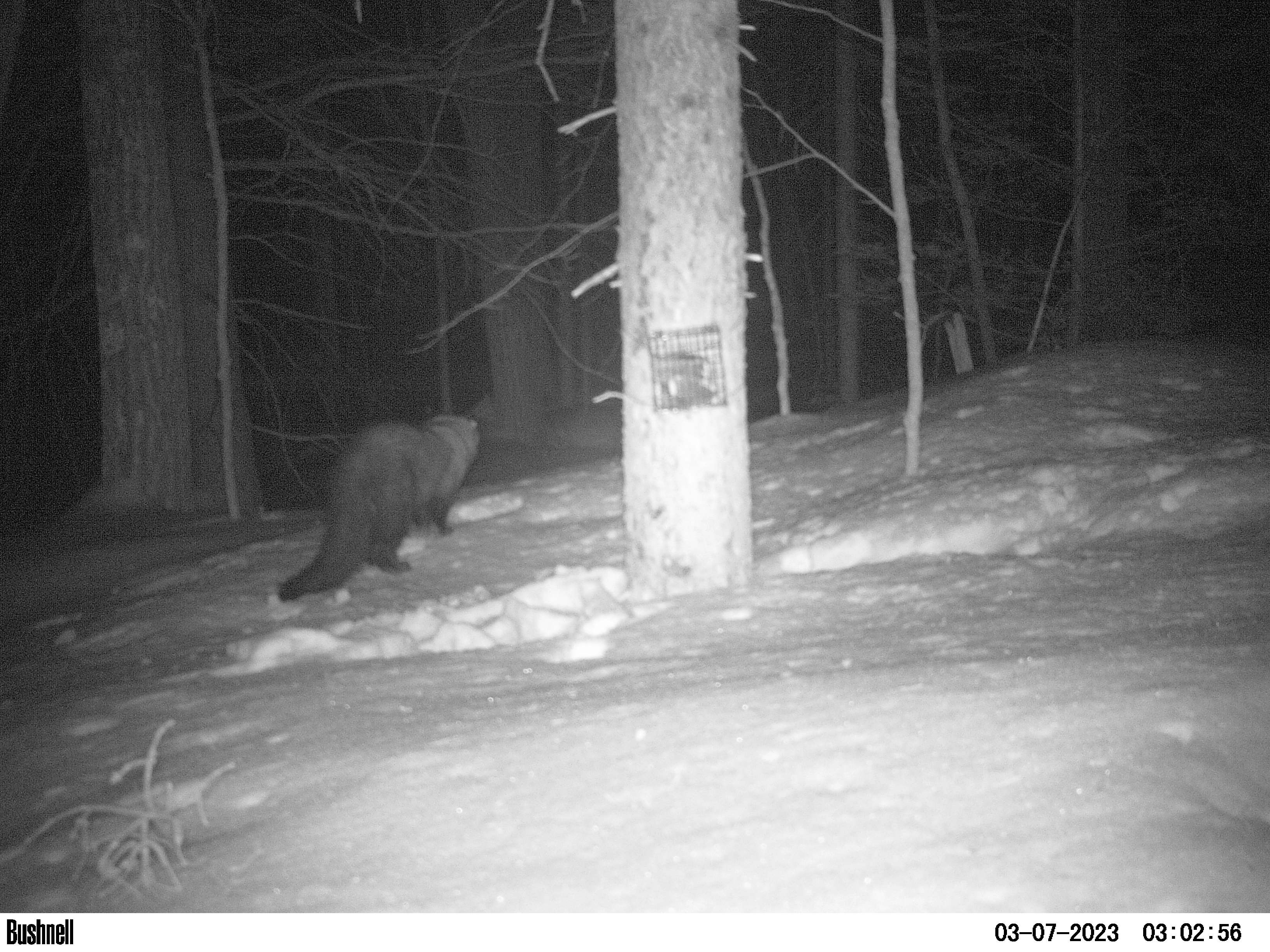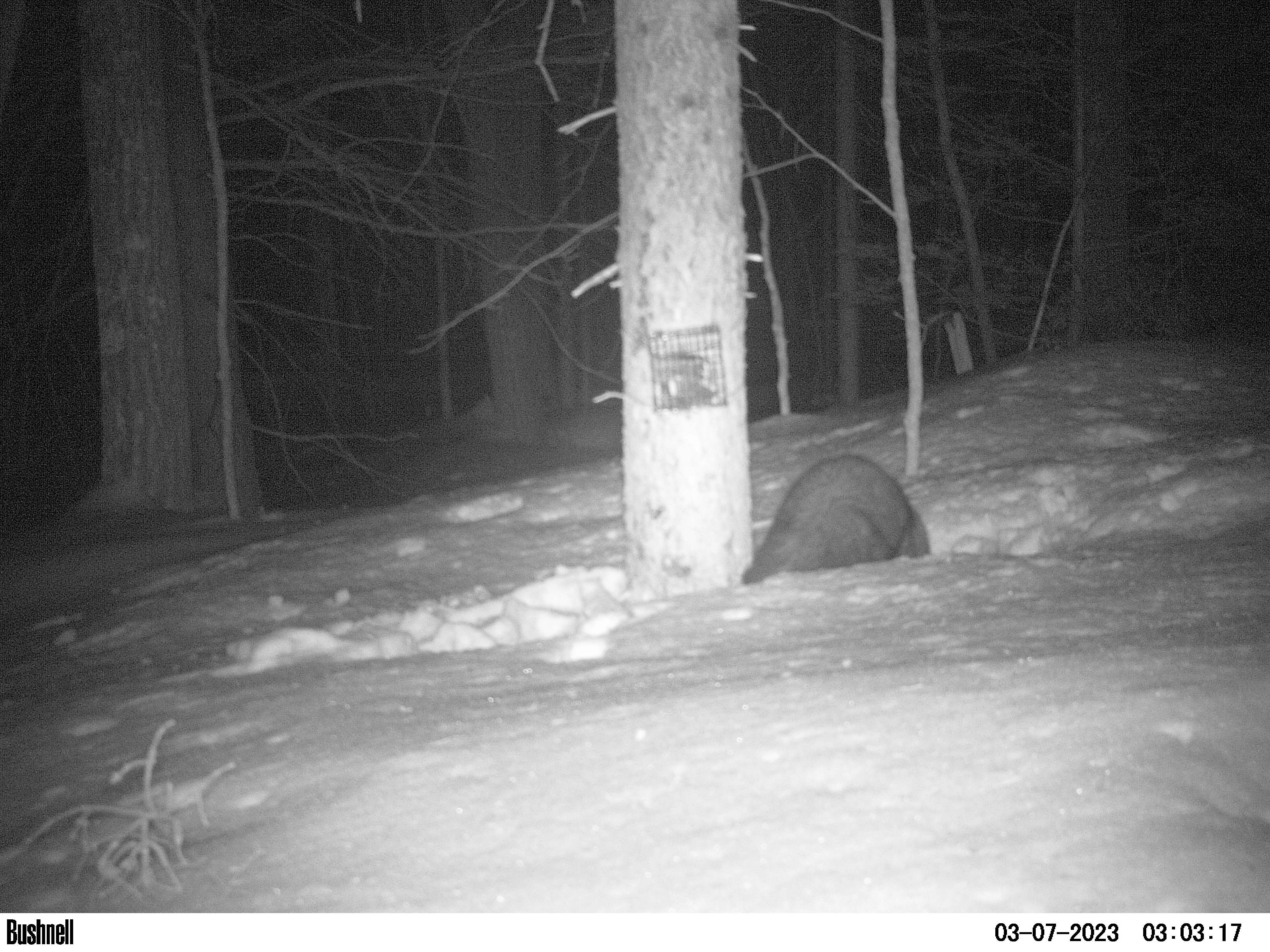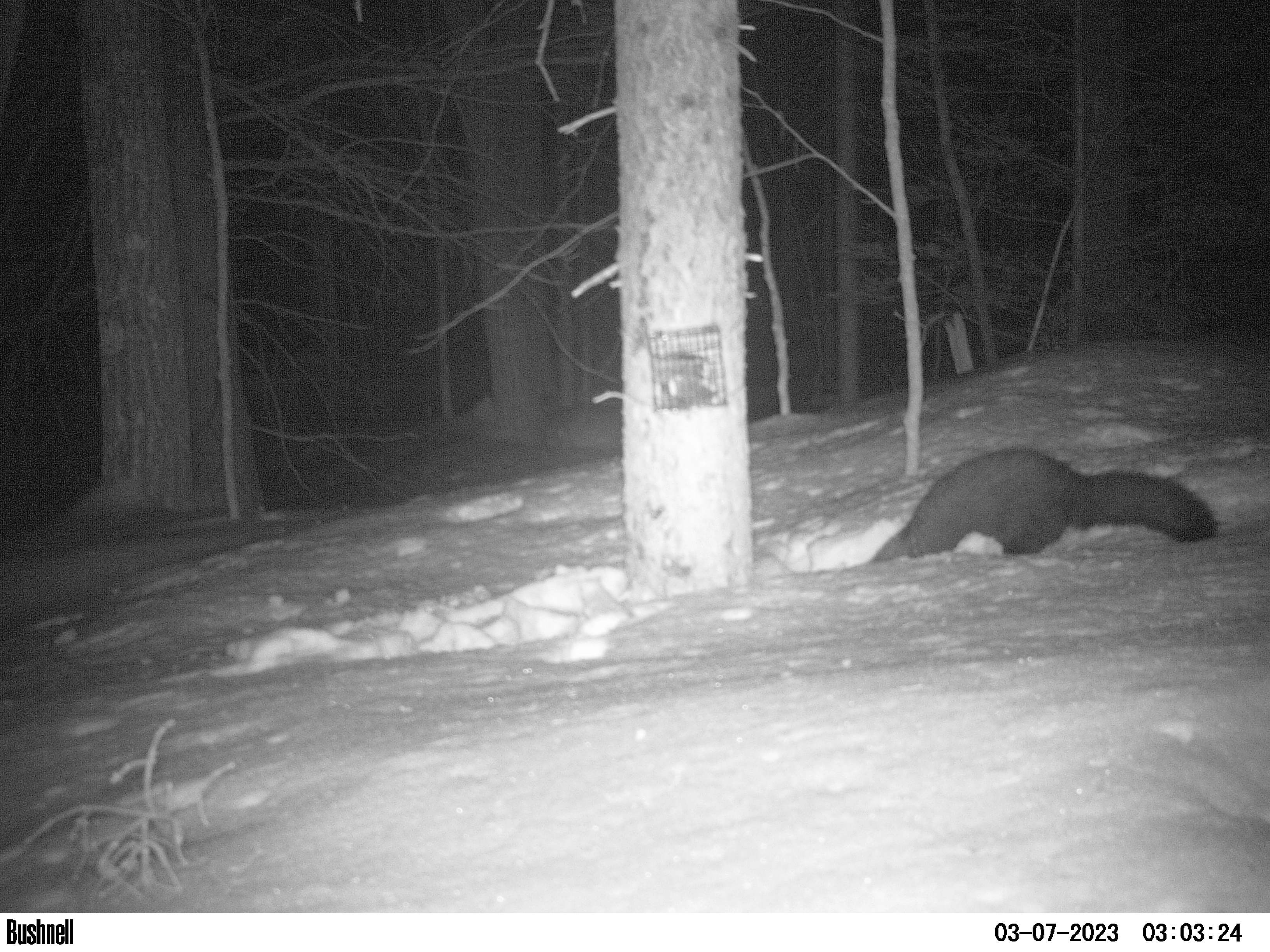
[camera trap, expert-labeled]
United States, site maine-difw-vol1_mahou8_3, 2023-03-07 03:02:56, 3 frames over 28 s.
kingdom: Animalia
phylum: Chordata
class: Mammalia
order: Carnivora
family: Mustelidae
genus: Pekania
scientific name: Pekania pennanti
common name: fisher